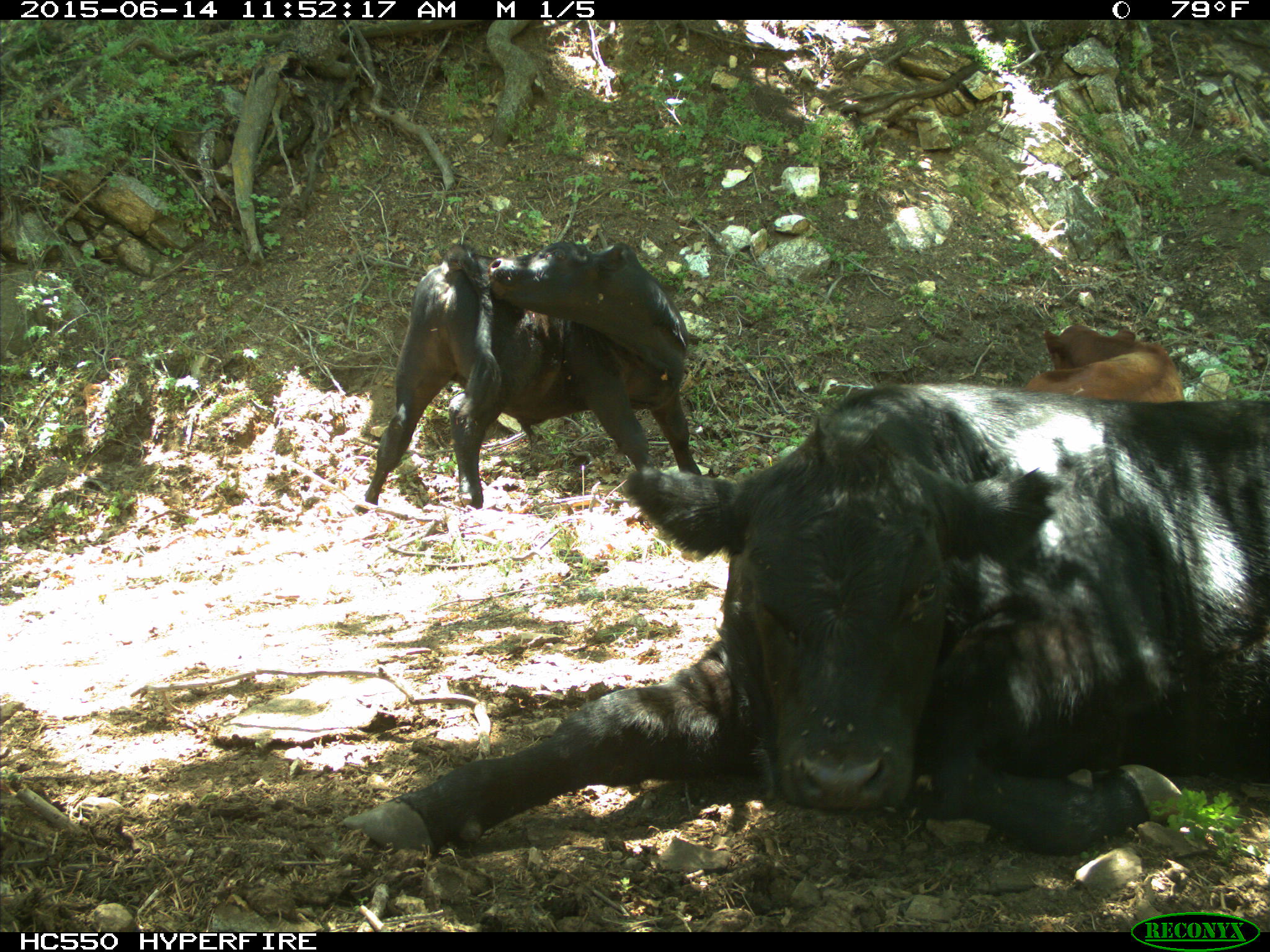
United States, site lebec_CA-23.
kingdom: Animalia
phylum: Chordata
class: Mammalia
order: Artiodactyla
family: Bovidae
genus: Bos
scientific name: Bos taurus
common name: domestic cow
Bos taurus (domestic cow).